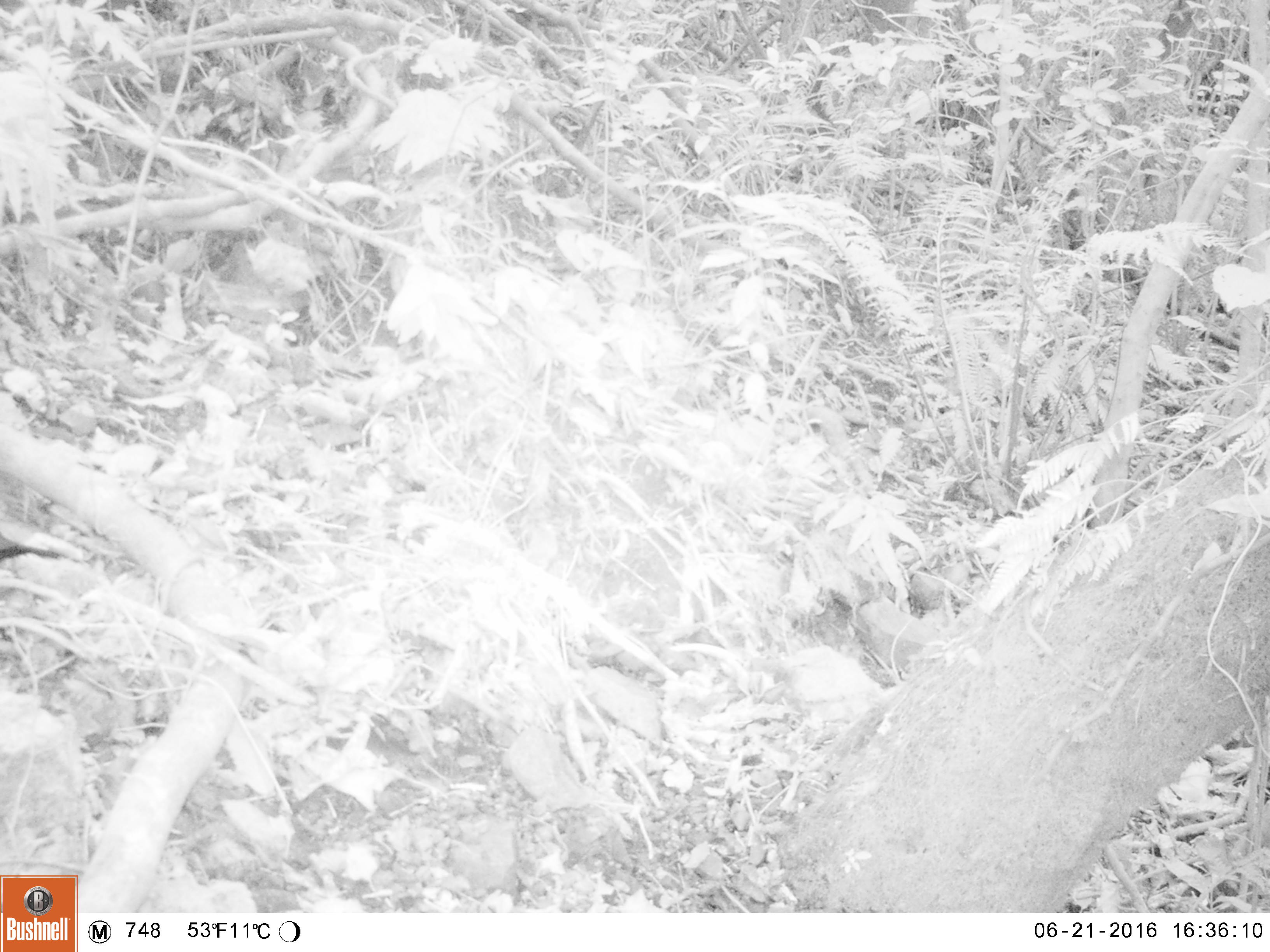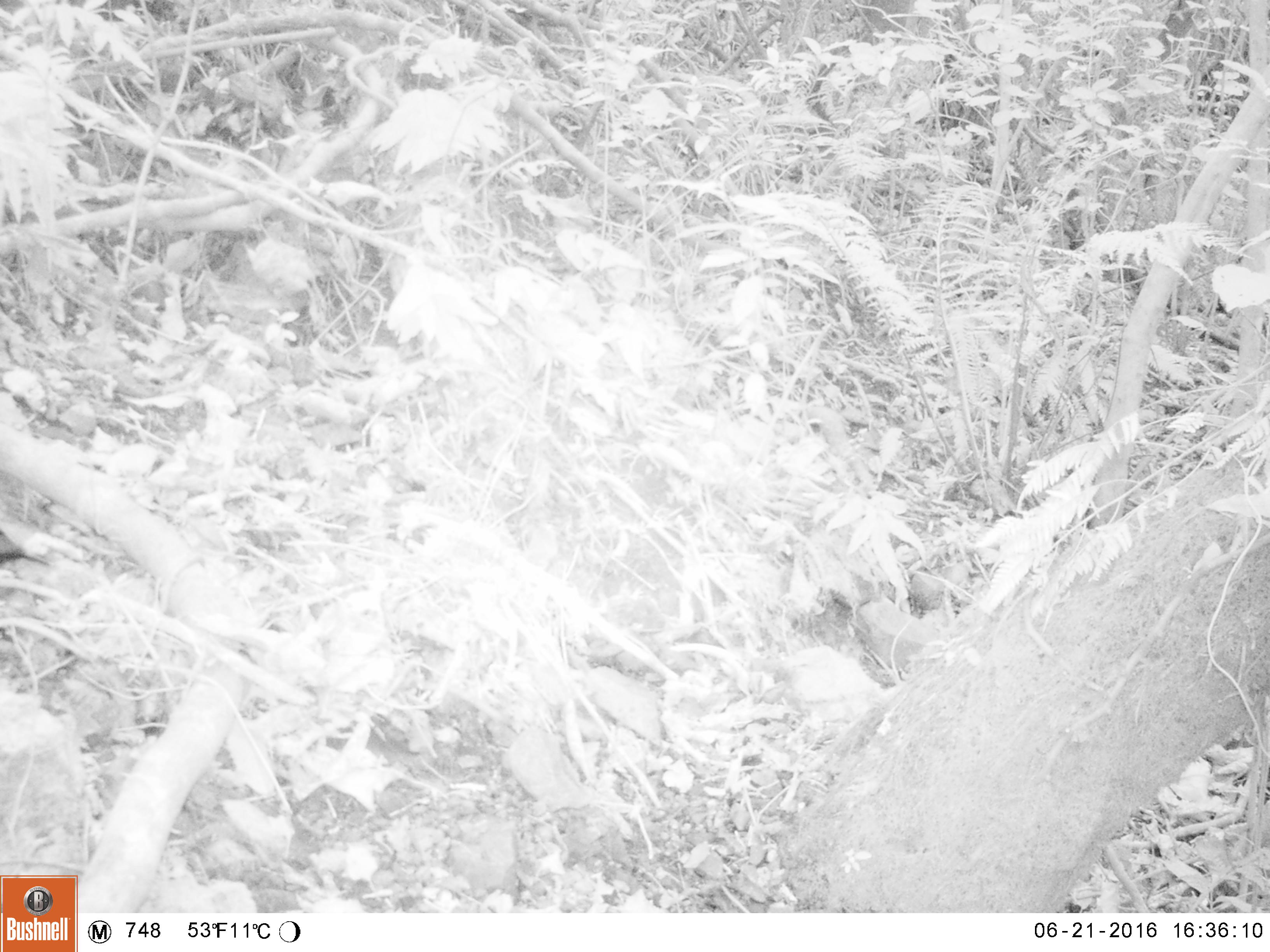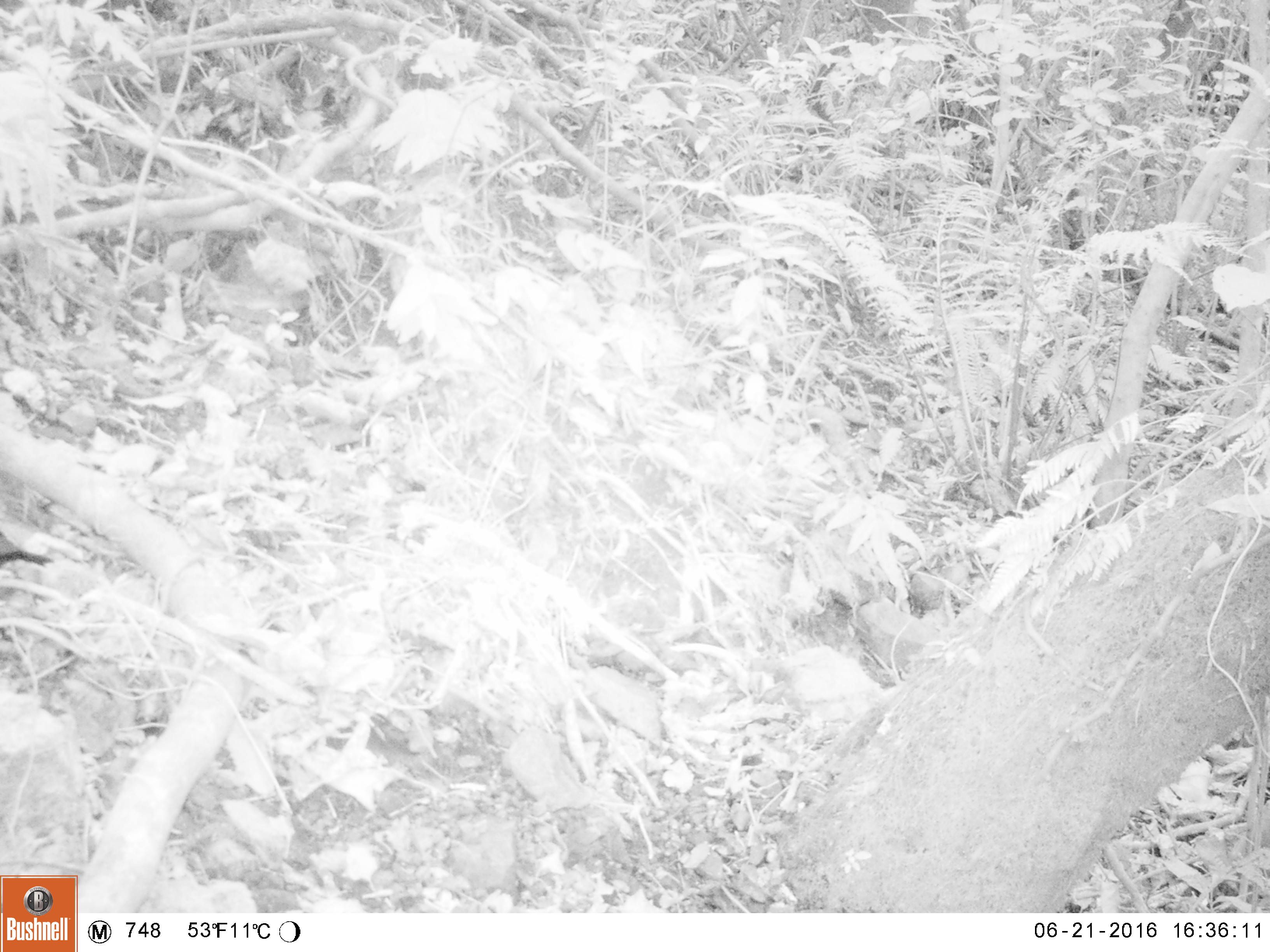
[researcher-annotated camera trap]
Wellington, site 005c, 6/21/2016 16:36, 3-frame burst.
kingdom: Animalia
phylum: Chordata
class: Aves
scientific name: Aves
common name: bird